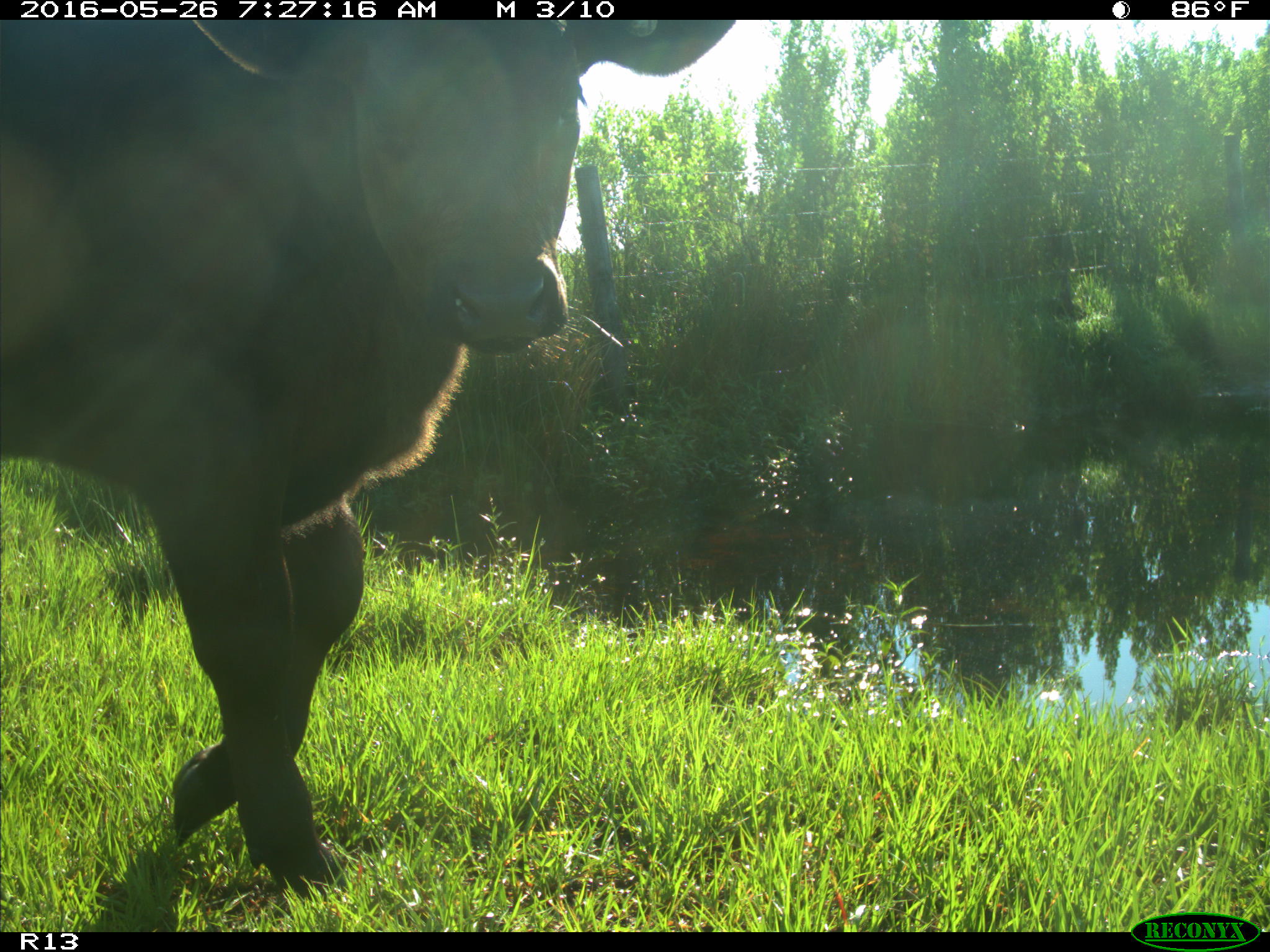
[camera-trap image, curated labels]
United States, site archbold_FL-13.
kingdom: Animalia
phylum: Chordata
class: Mammalia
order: Artiodactyla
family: Bovidae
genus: Bos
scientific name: Bos taurus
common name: domestic cow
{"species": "Bos taurus (domestic cow)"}